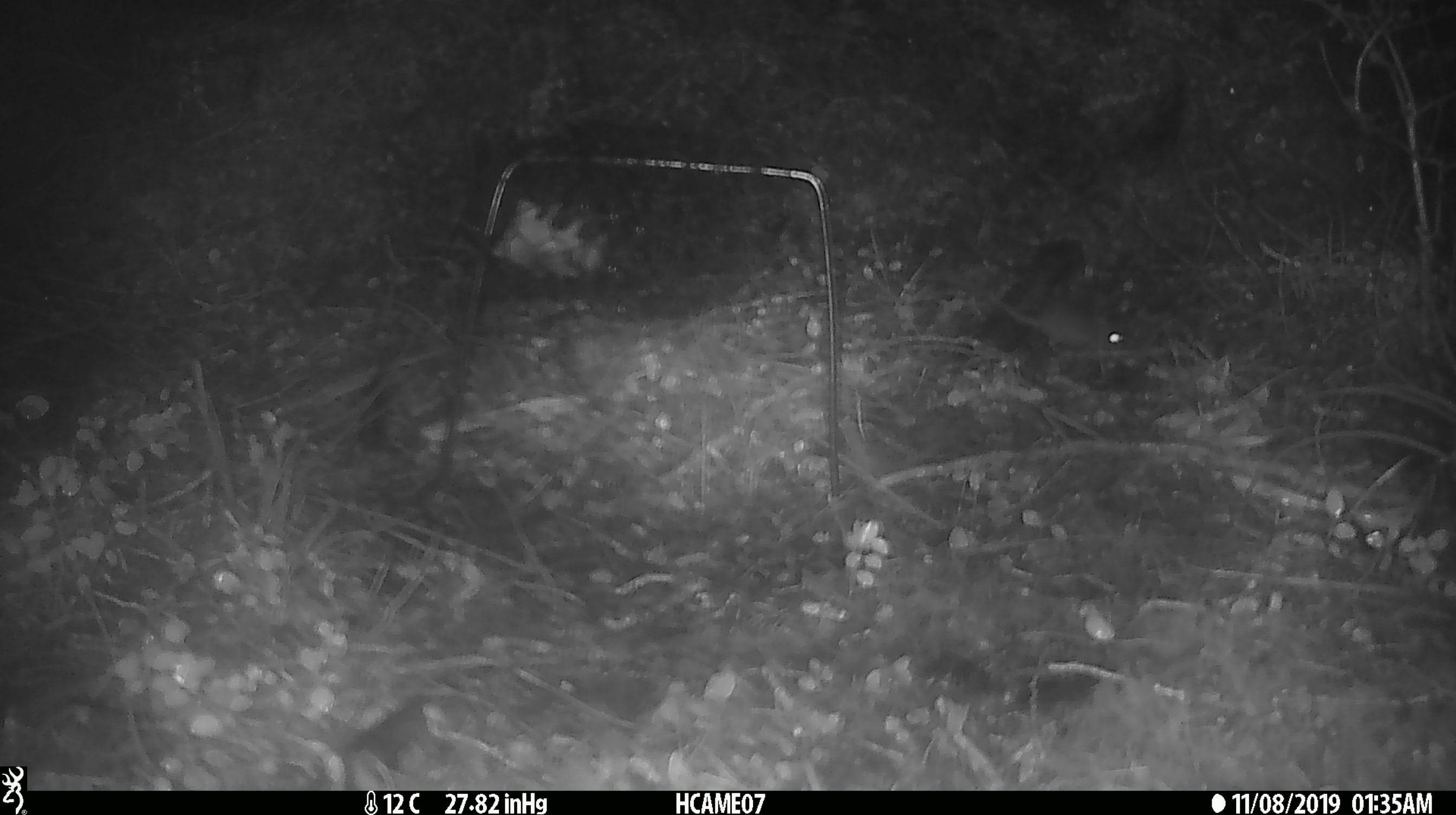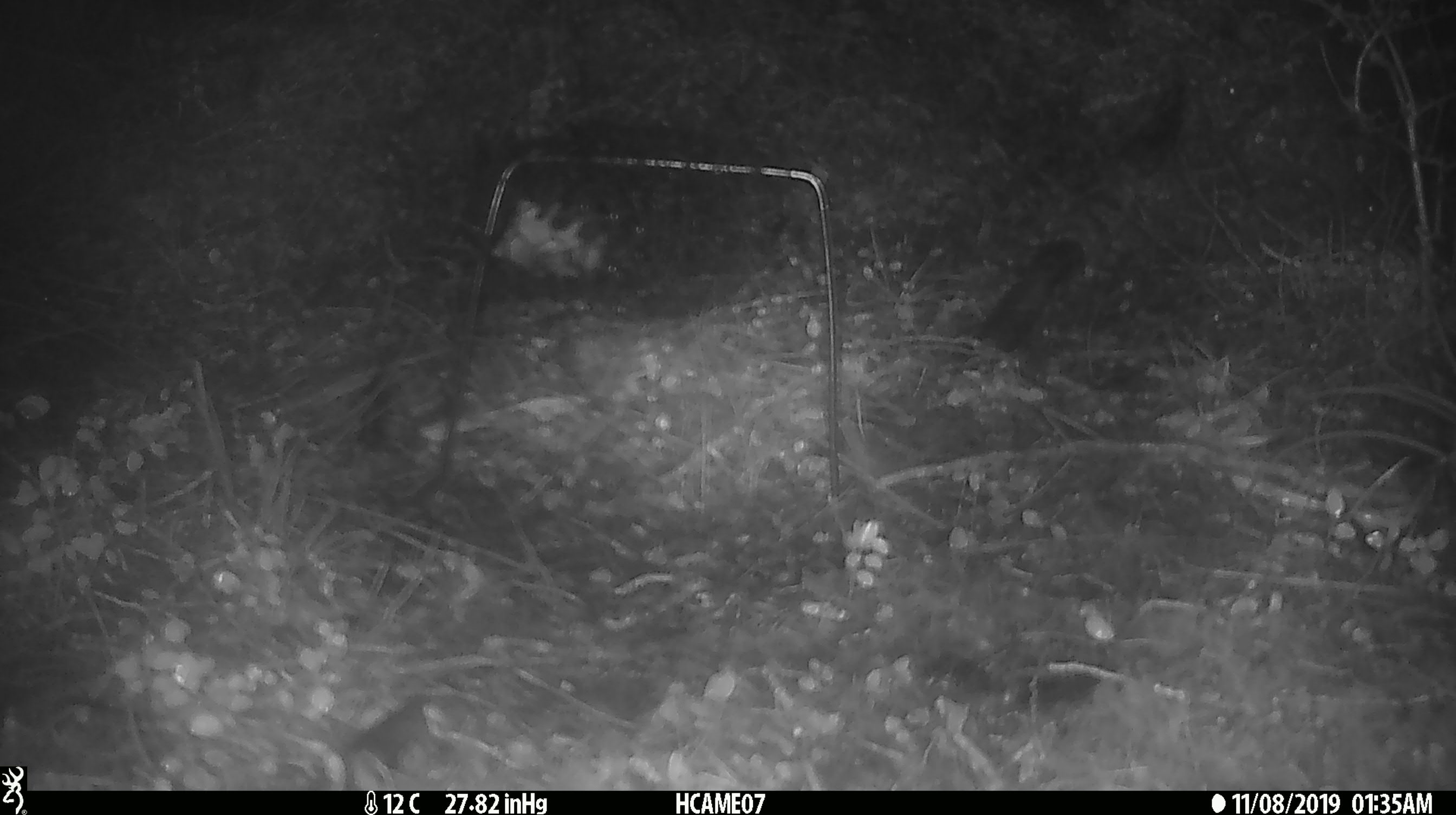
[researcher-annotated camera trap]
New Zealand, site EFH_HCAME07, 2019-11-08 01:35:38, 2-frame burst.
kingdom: Animalia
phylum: Chordata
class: Mammalia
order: Rodentia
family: Muridae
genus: Mus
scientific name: Mus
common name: mouse